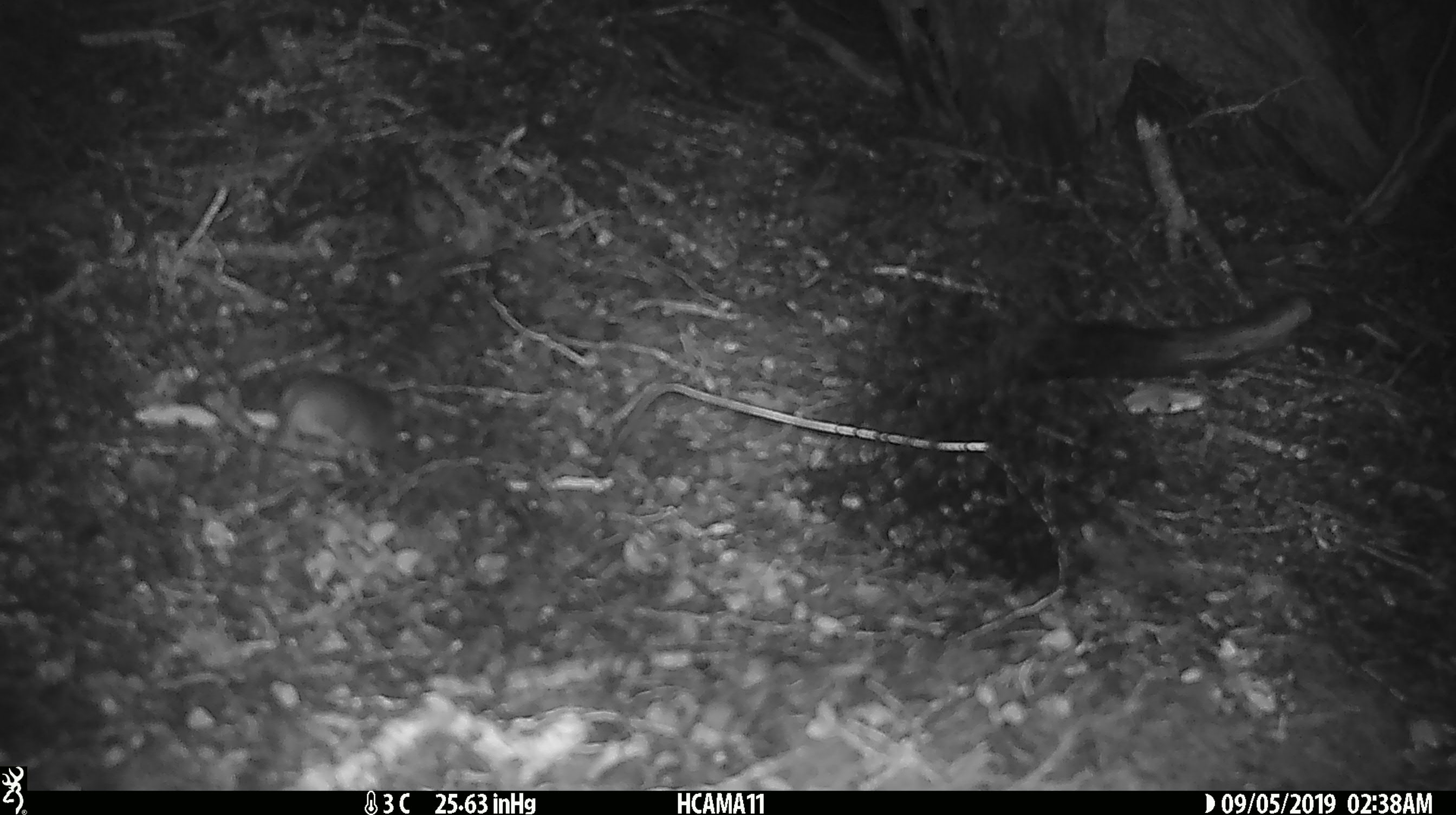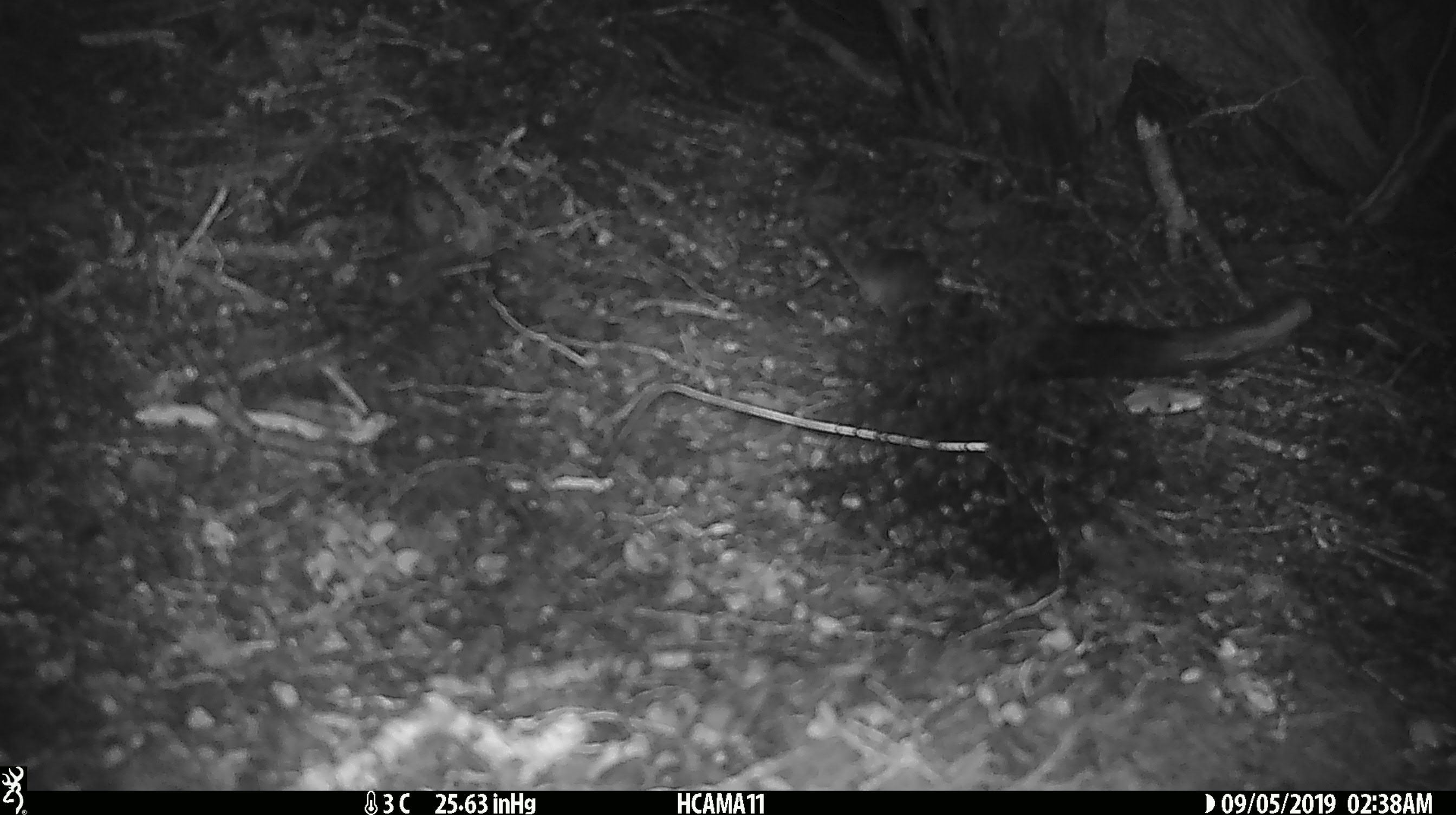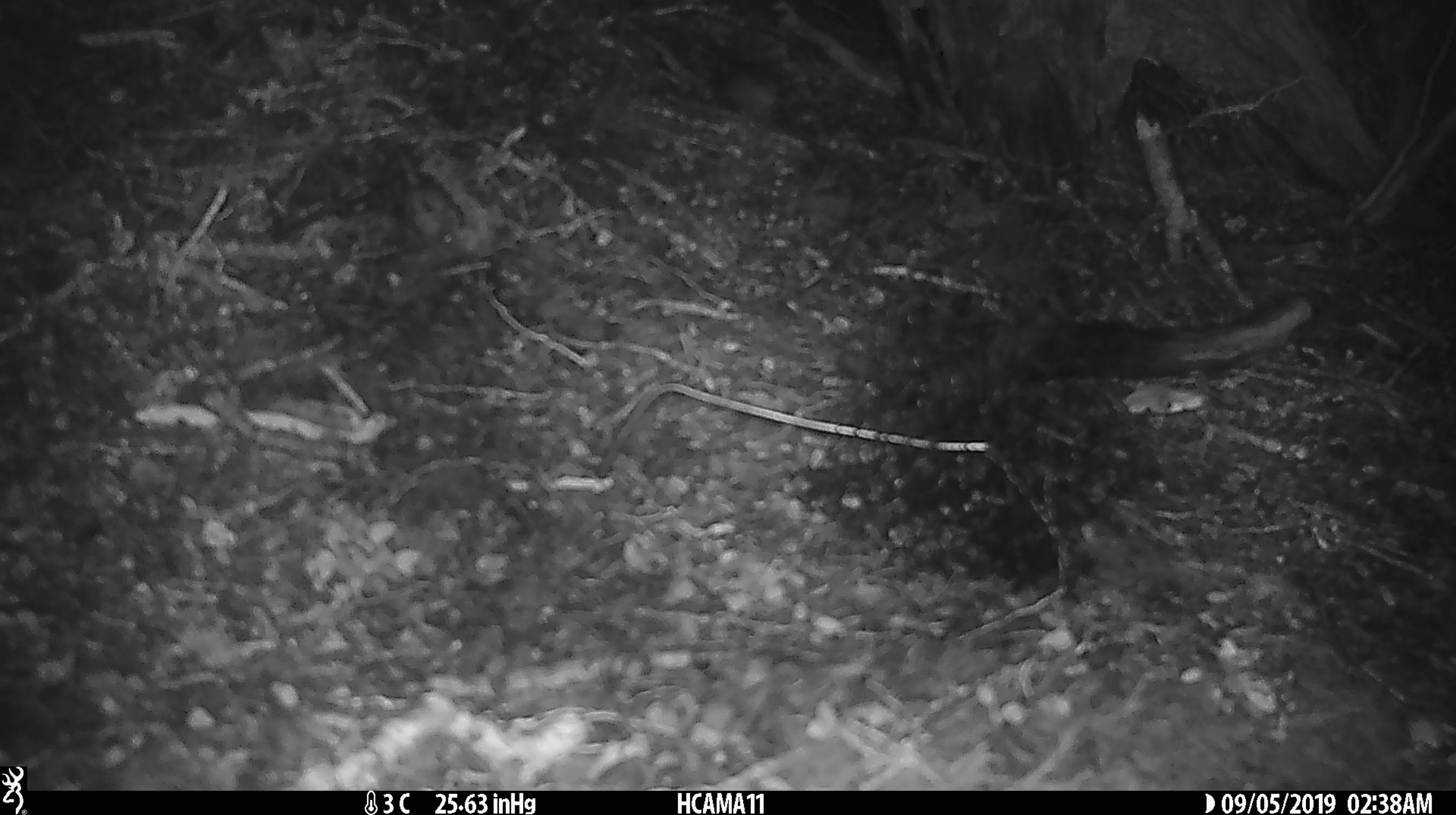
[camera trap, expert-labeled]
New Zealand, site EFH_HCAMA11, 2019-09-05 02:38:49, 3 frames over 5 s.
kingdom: Animalia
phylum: Chordata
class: Mammalia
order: Rodentia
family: Muridae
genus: Mus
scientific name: Mus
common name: mouse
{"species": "mouse (Mus)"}